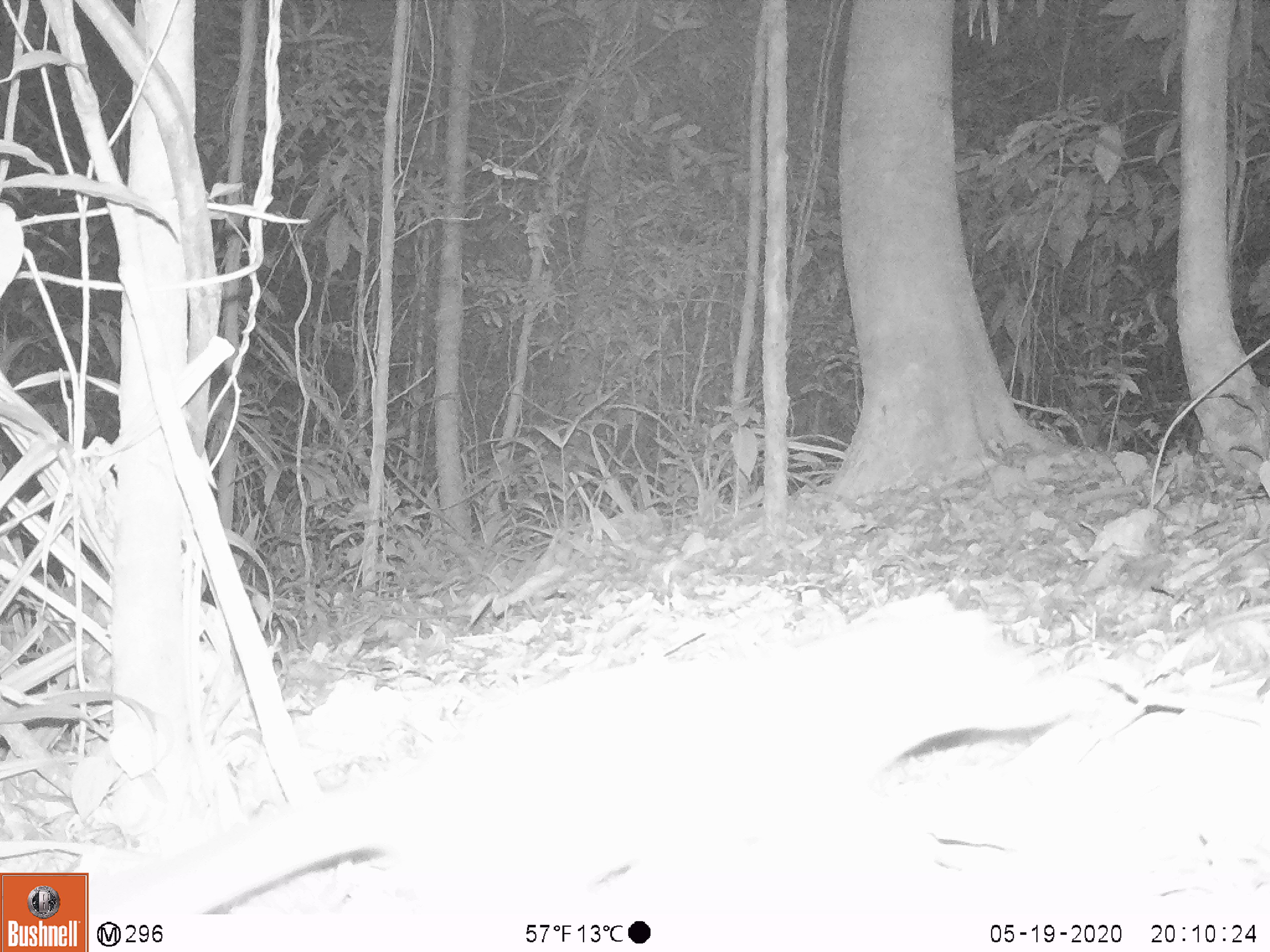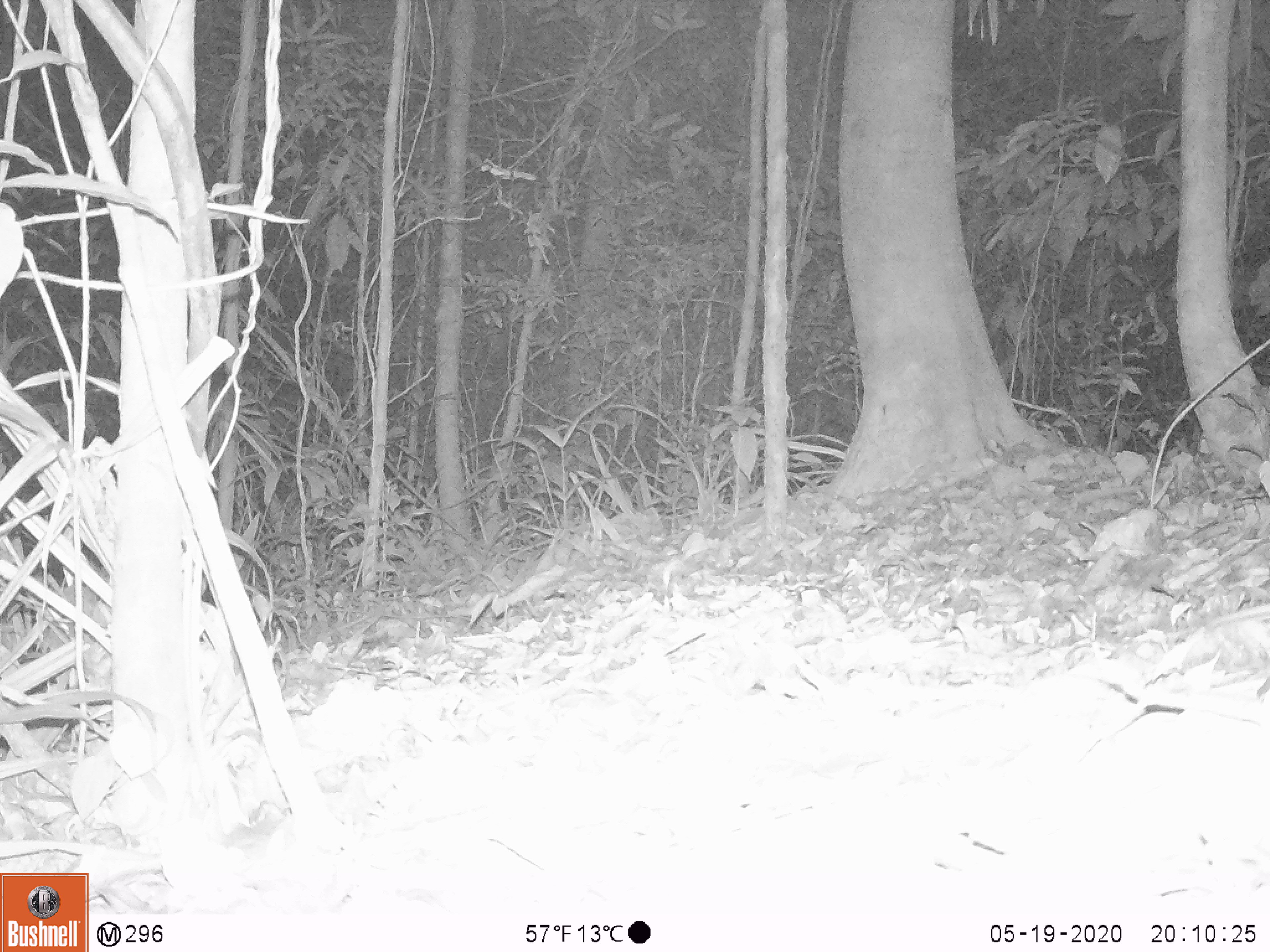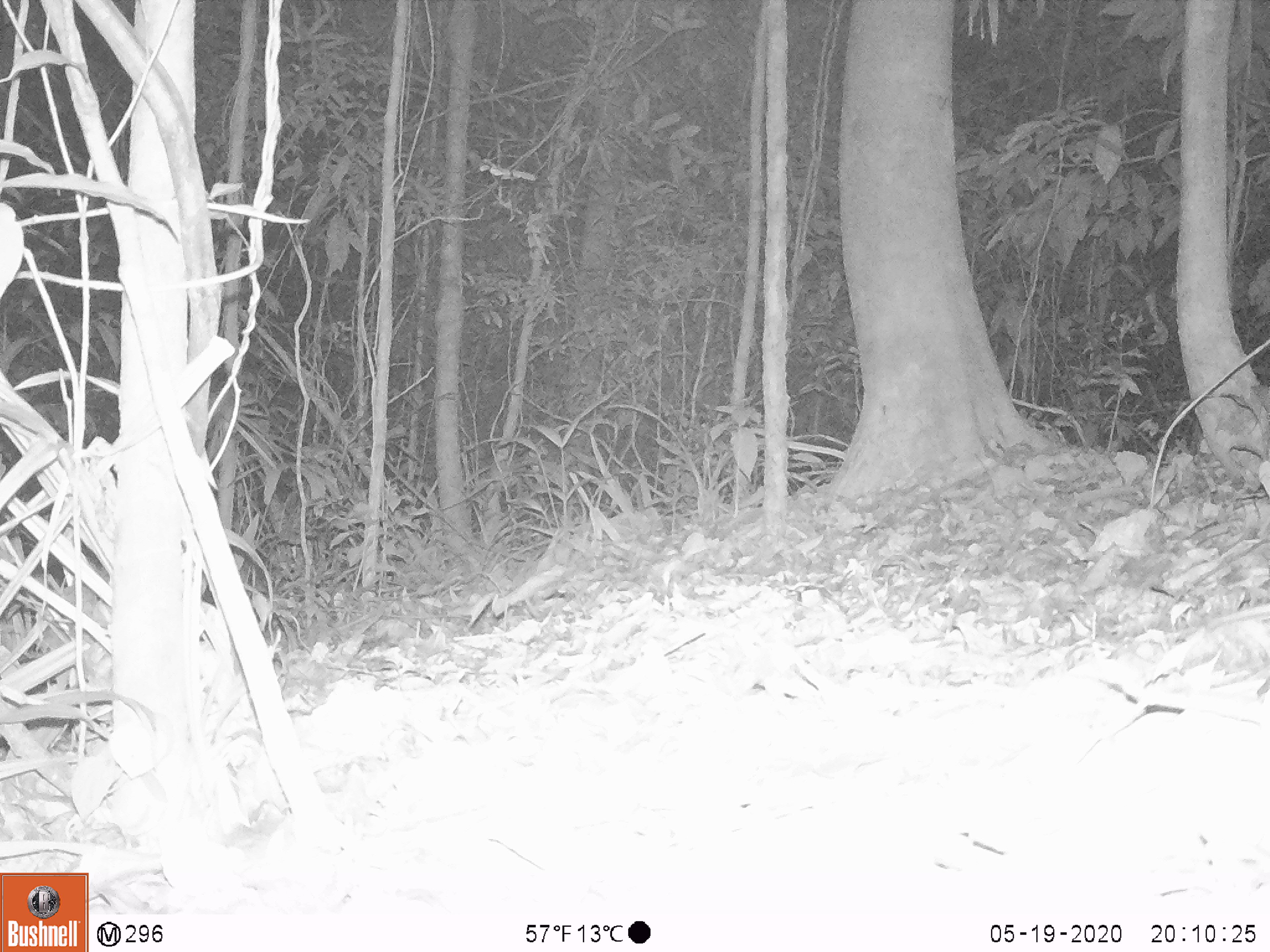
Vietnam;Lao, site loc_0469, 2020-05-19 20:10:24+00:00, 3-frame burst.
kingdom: Animalia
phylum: Chordata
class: Mammalia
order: Carnivora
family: Mustelidae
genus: Melogale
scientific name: Melogale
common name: ferret badger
Ferret badger (Melogale). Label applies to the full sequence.